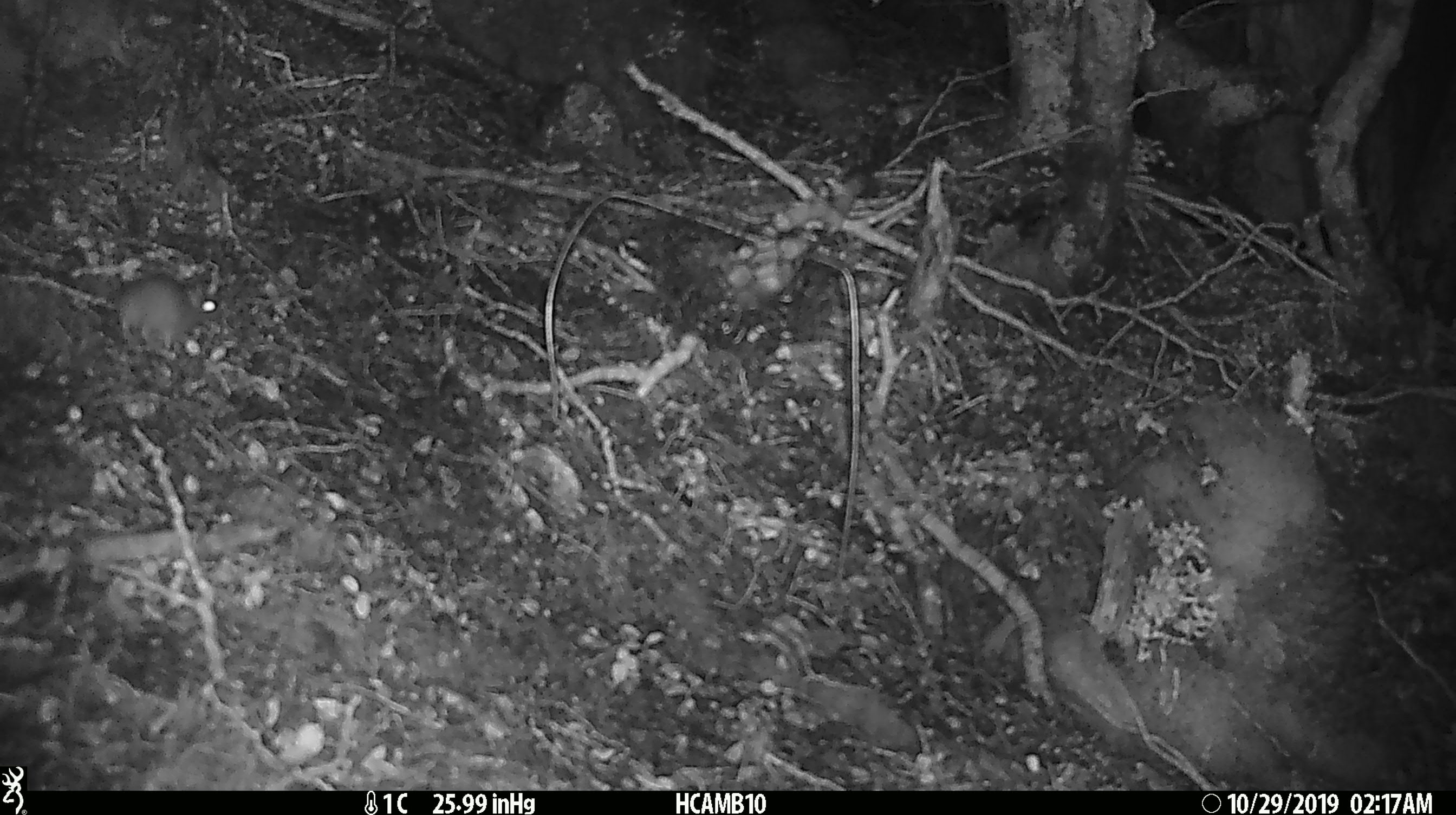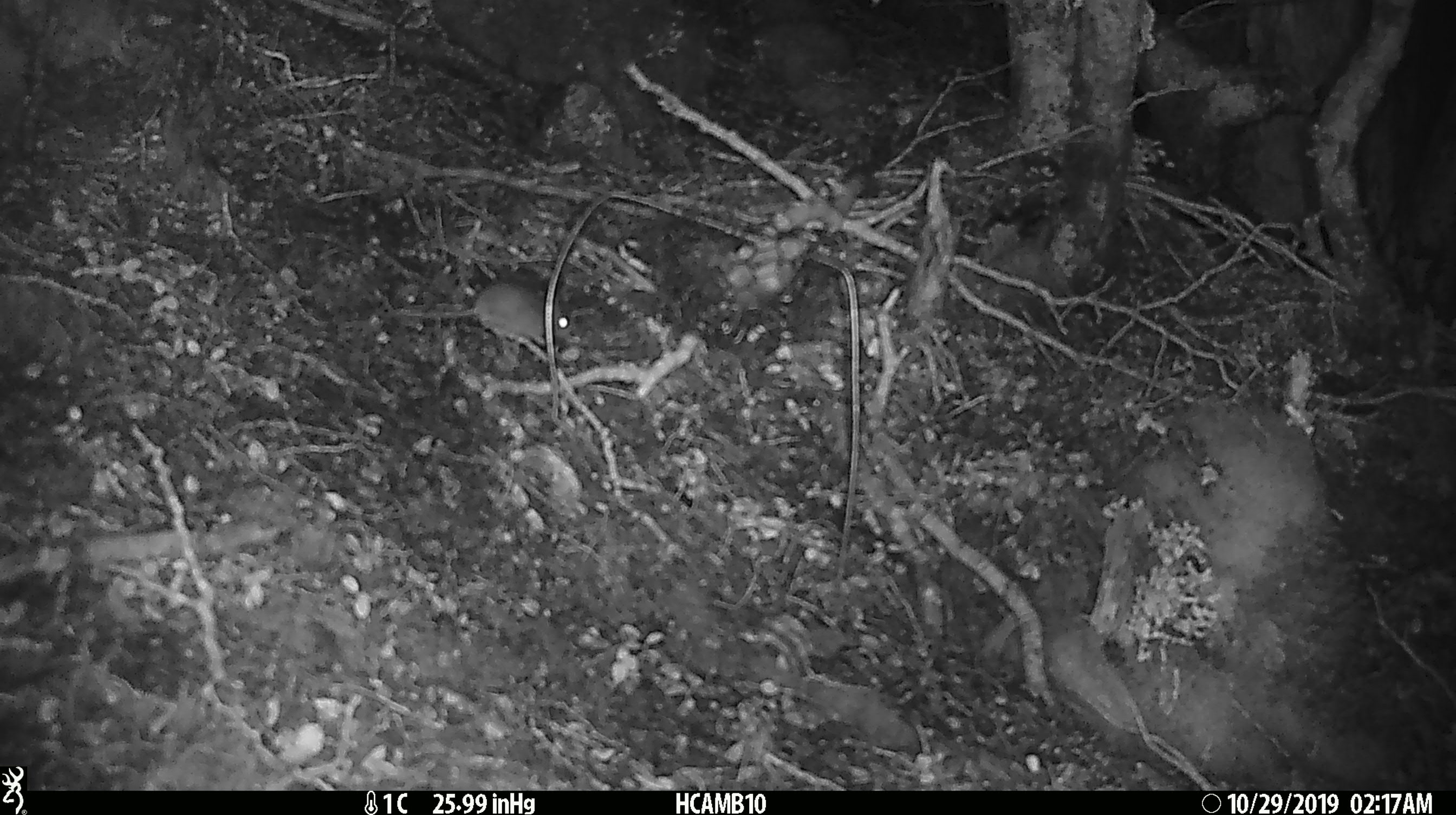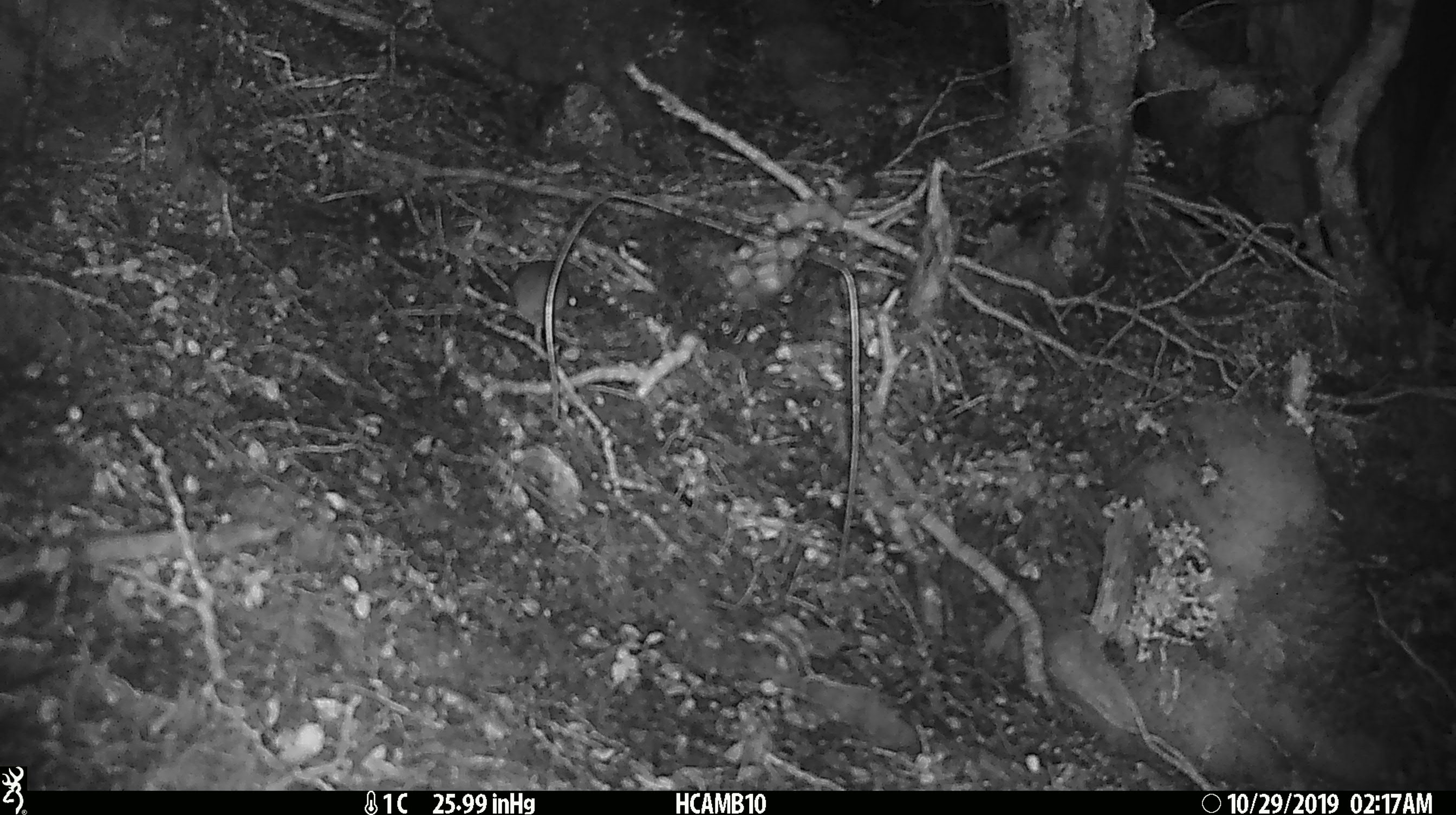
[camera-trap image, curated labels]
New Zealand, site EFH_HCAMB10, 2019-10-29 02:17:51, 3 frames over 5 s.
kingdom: Animalia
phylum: Chordata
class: Mammalia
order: Rodentia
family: Muridae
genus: Mus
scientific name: Mus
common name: mouse